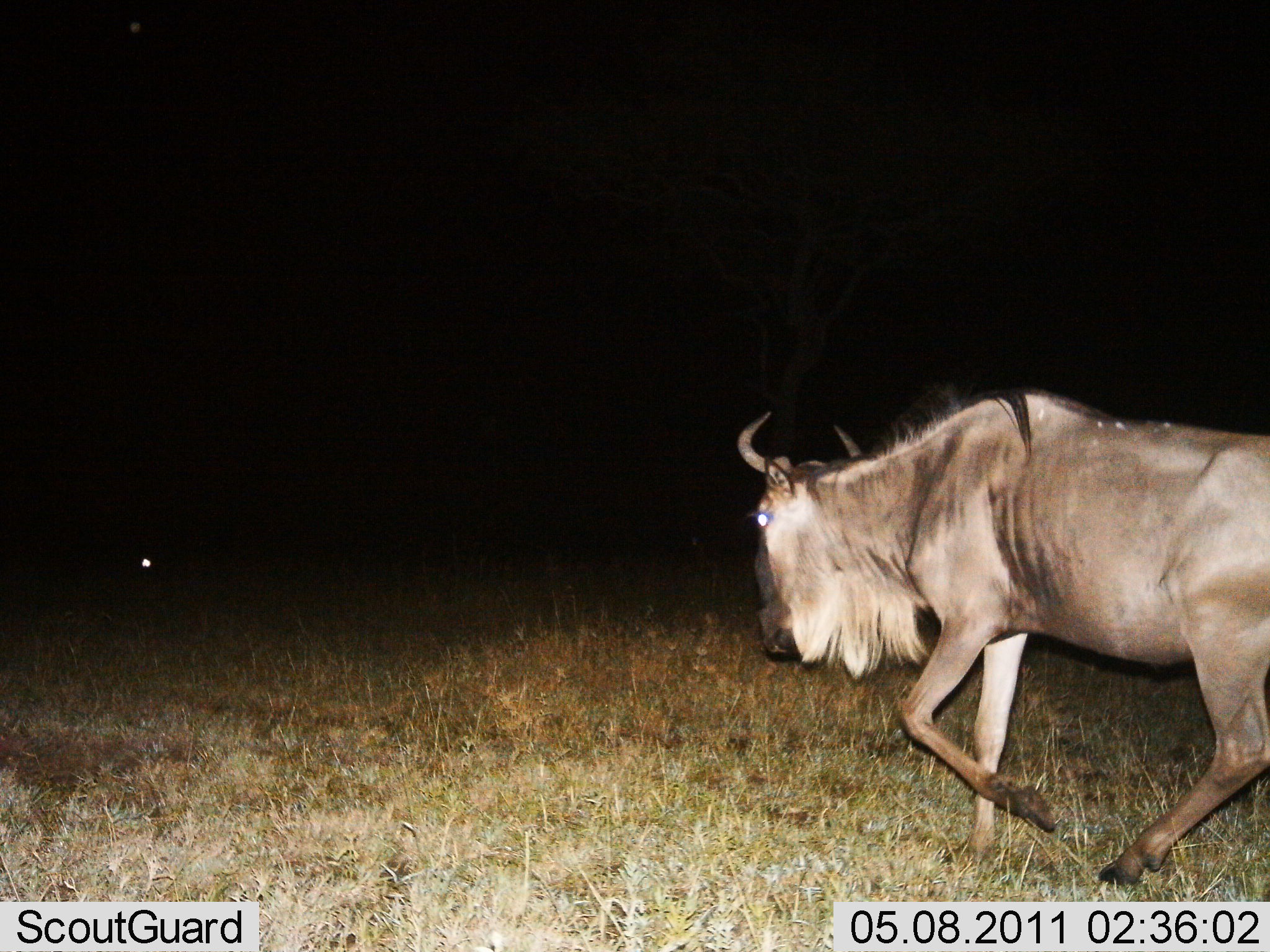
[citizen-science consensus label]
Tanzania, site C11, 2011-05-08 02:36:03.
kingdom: Animalia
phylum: Chordata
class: Mammalia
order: Artiodactyla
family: Bovidae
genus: Connochaetes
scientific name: Connochaetes taurinus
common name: blue wildebeest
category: wildebeest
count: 1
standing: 18%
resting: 0%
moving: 91%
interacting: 0%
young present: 0%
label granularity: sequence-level